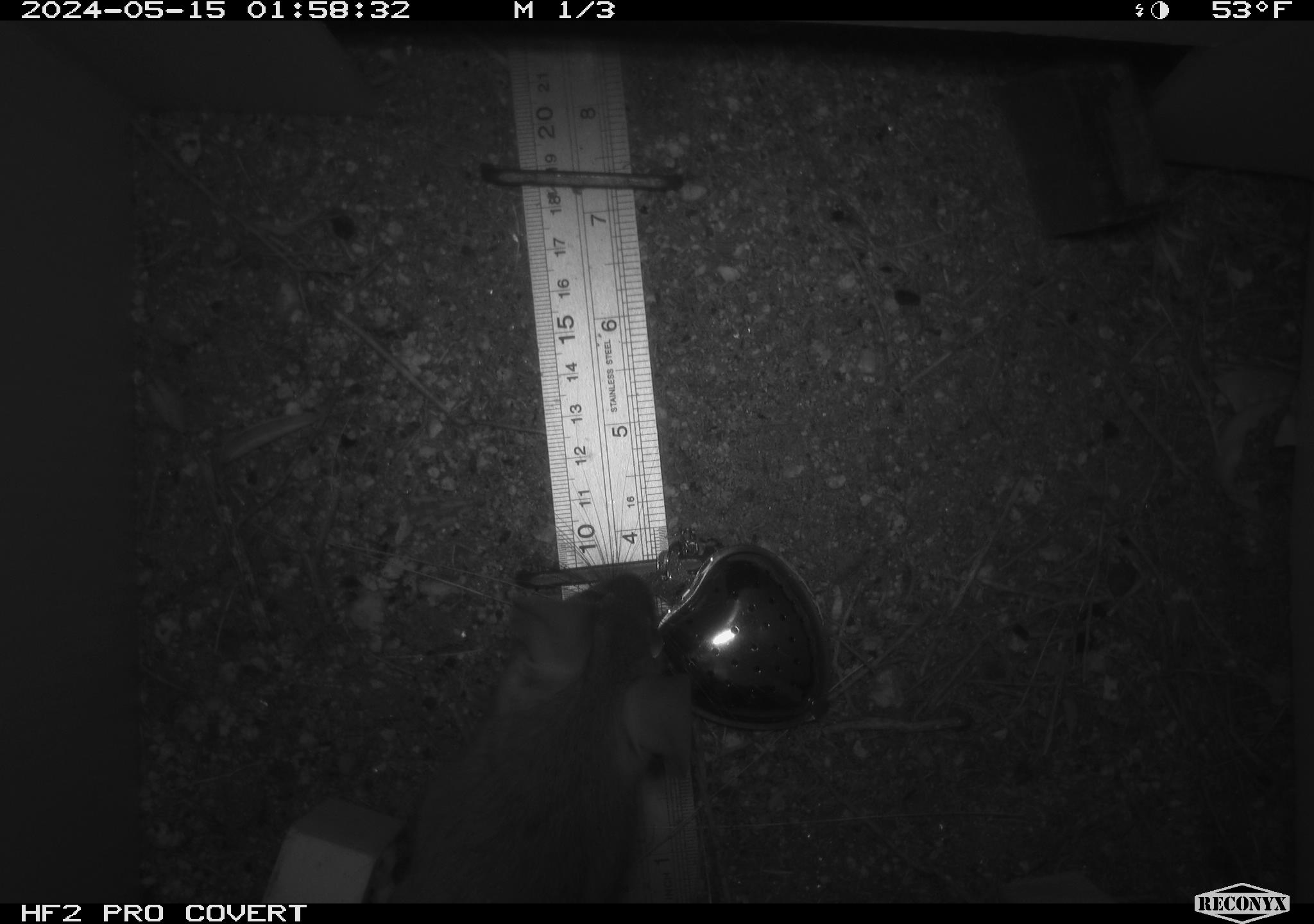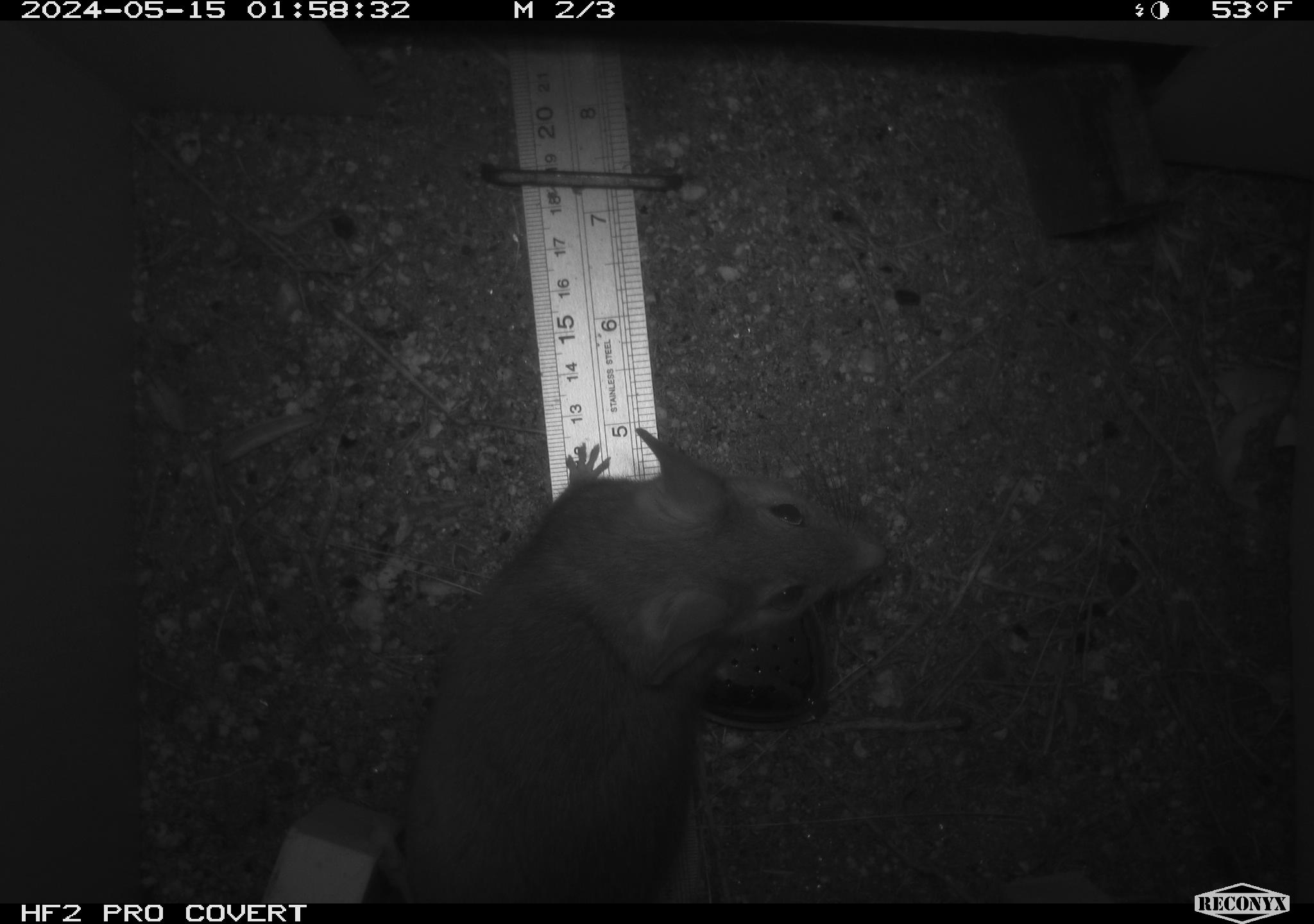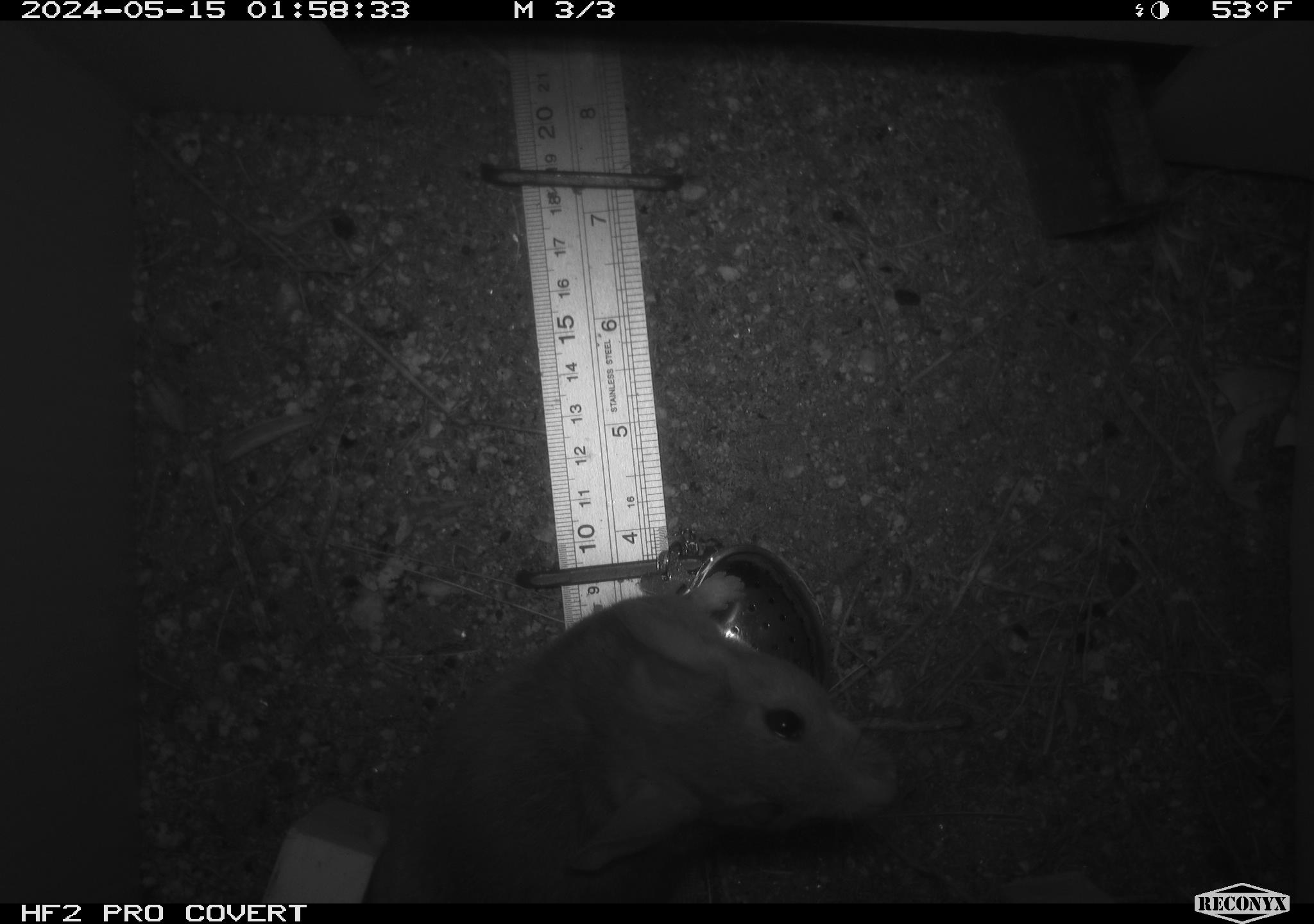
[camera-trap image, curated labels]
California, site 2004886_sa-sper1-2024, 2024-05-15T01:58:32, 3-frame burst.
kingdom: Animalia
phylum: Chordata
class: Mammalia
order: Rodentia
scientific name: Rodentia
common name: woodrat or rat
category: woodrat or rat species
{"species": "woodrat or rat species (woodrat or rat) (Rodentia)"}